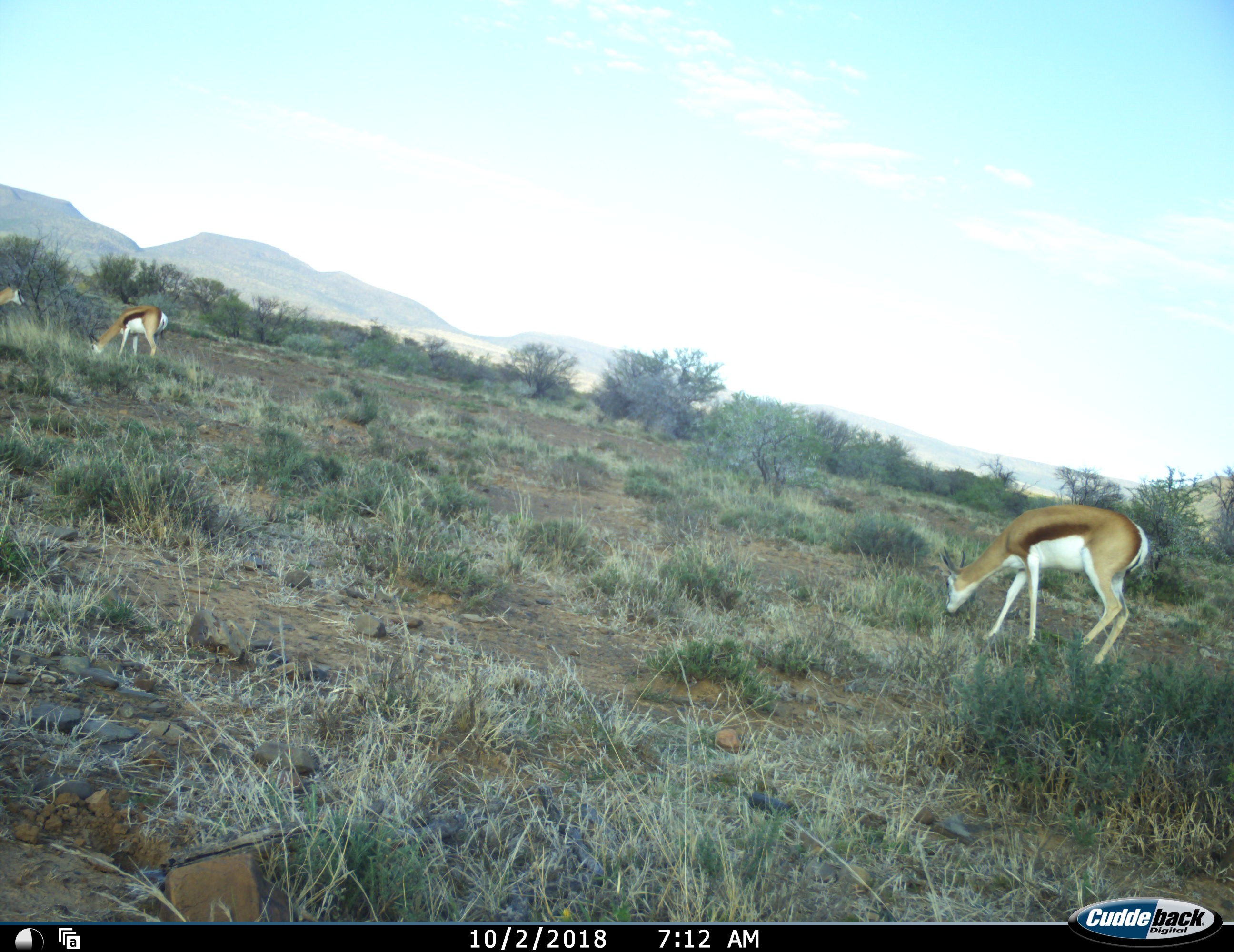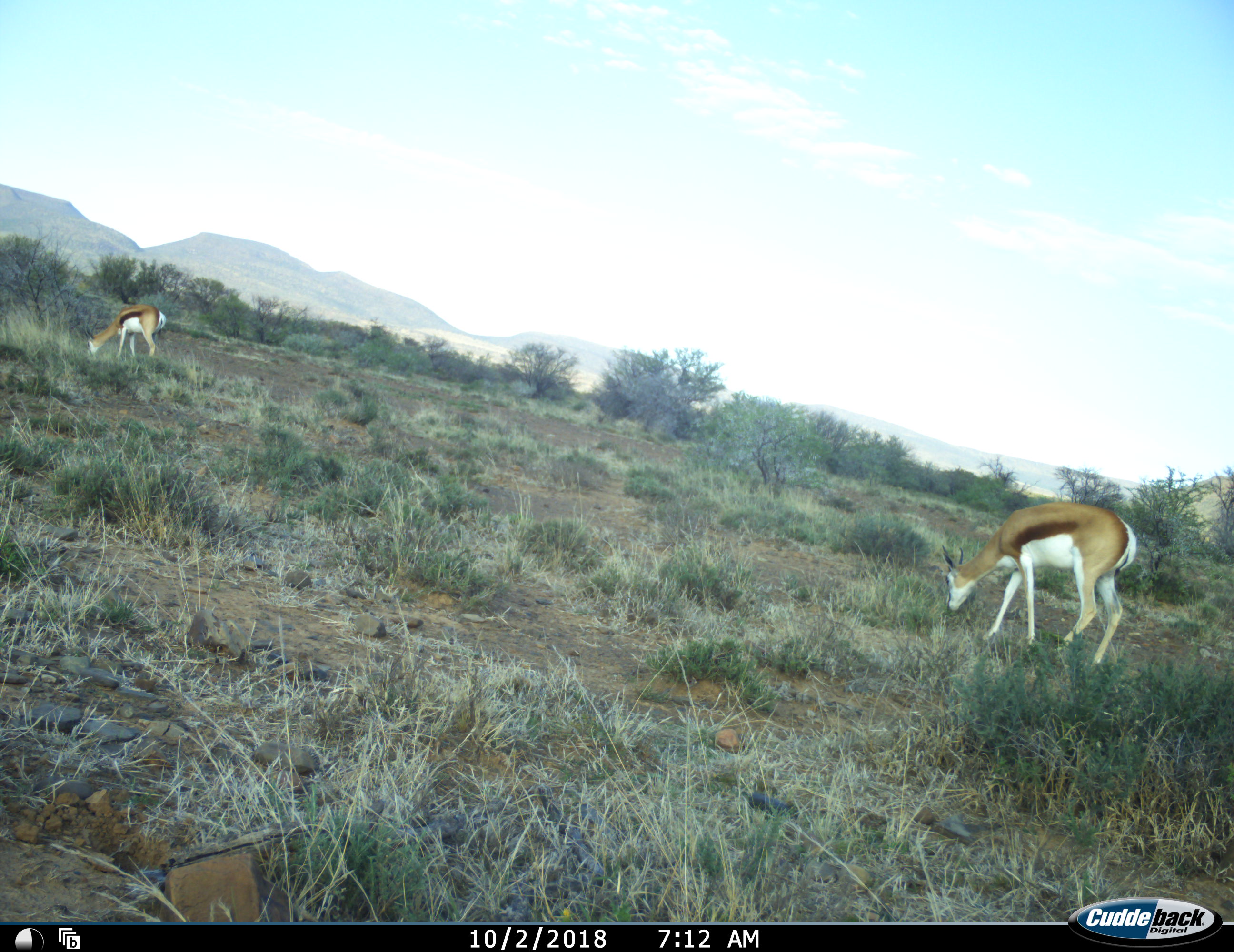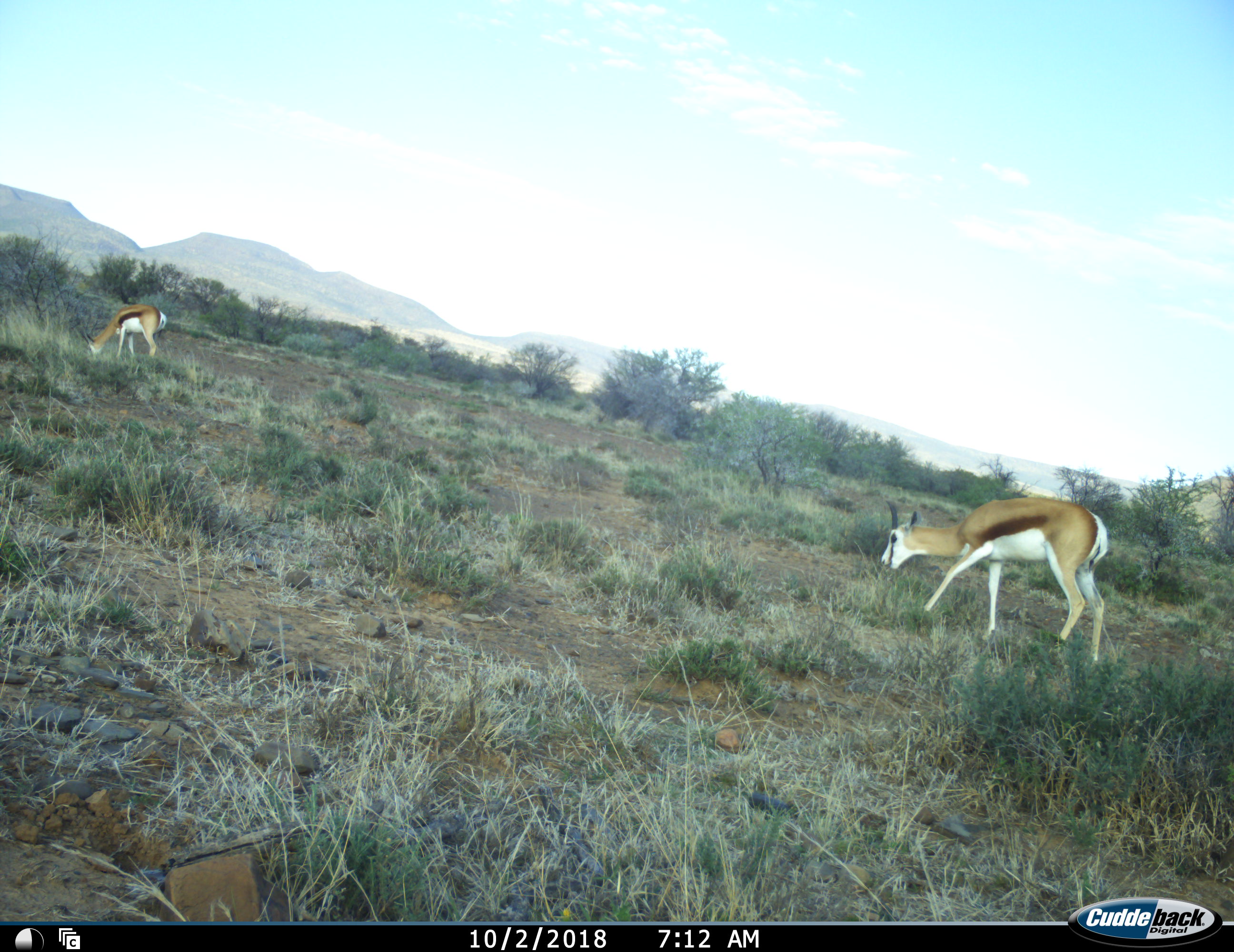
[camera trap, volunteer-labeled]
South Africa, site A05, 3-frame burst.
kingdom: Animalia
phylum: Chordata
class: Mammalia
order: Artiodactyla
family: Bovidae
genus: Antidorcas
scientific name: Antidorcas marsupialis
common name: springbok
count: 3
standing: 10%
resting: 0%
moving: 40%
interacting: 0%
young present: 0%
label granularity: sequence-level